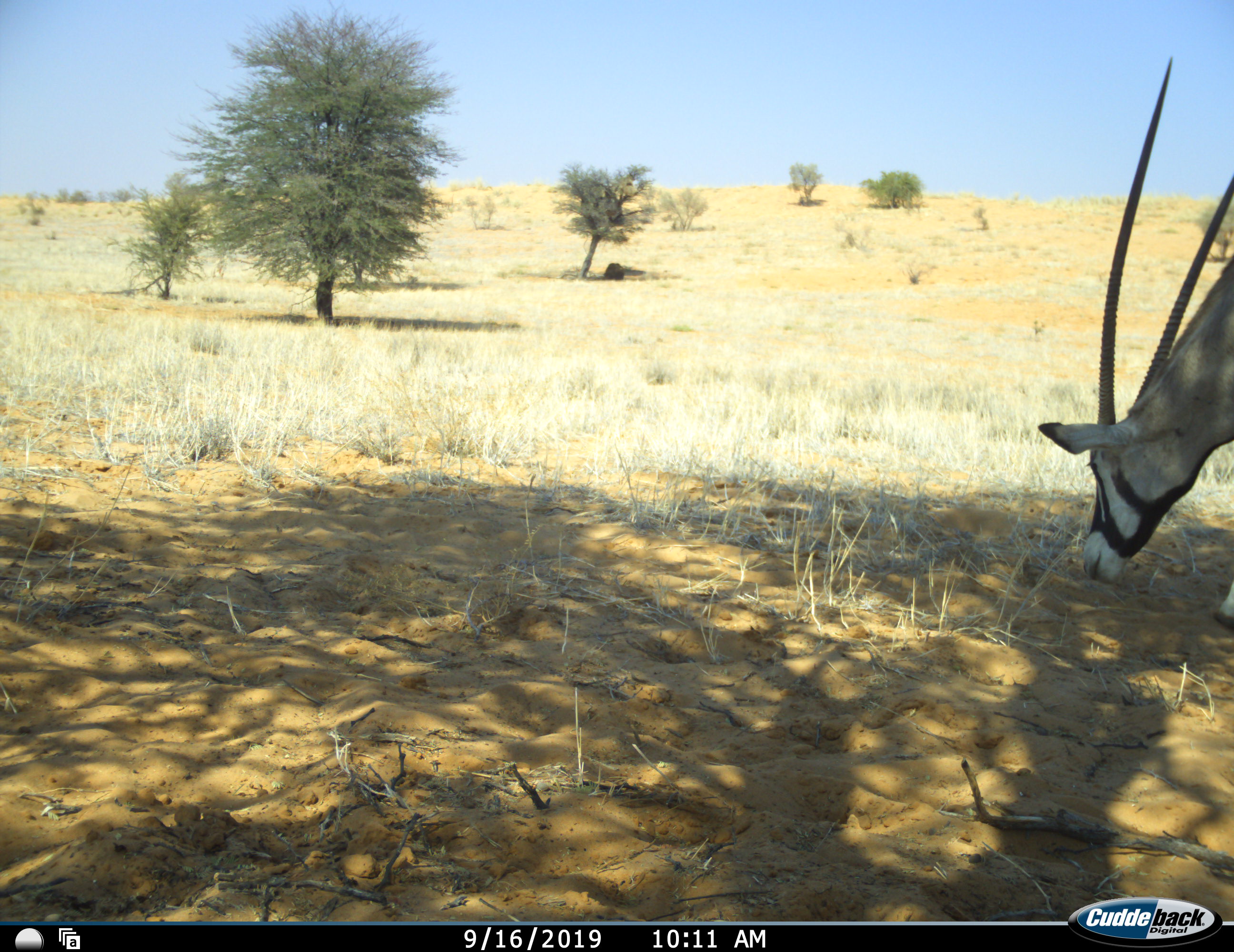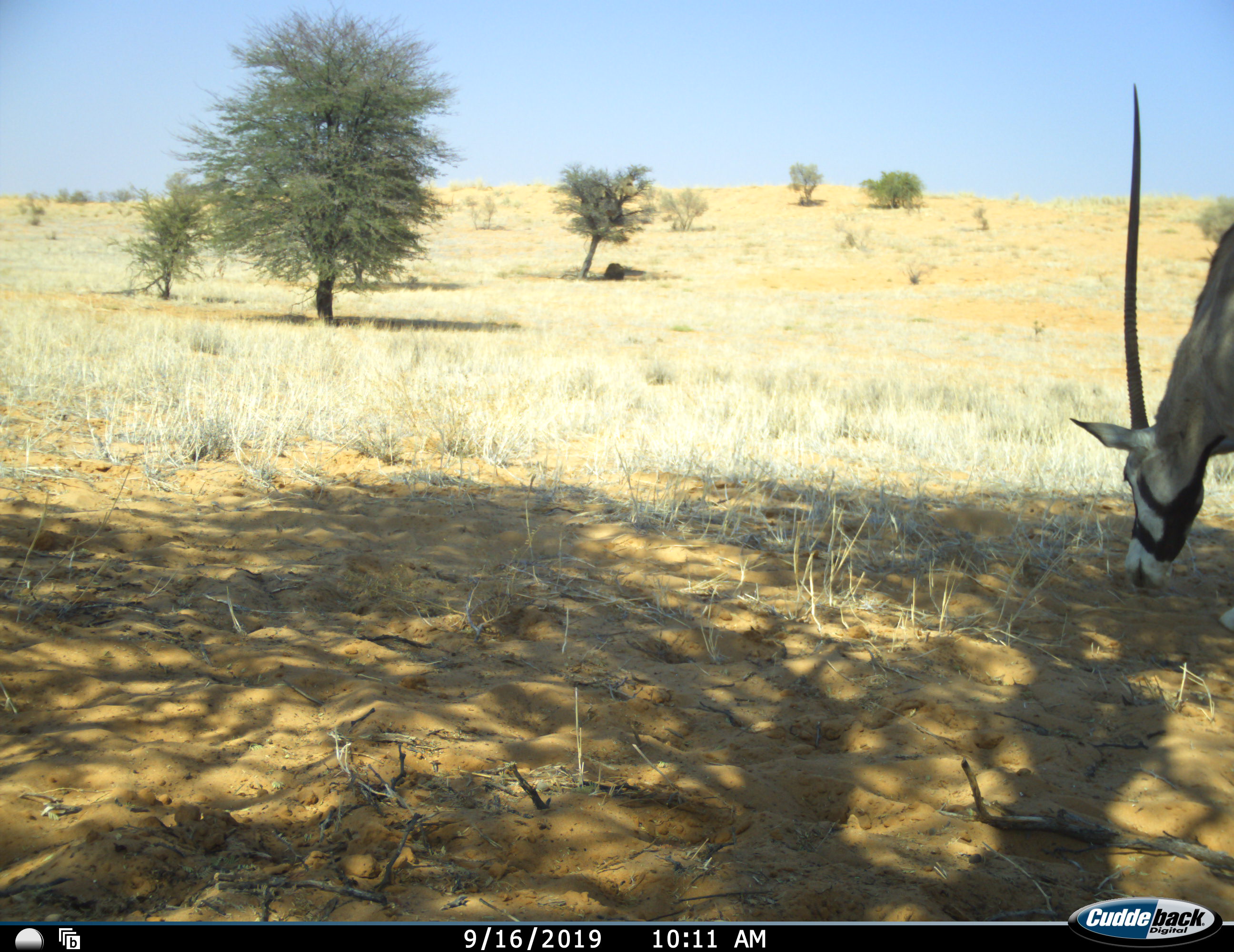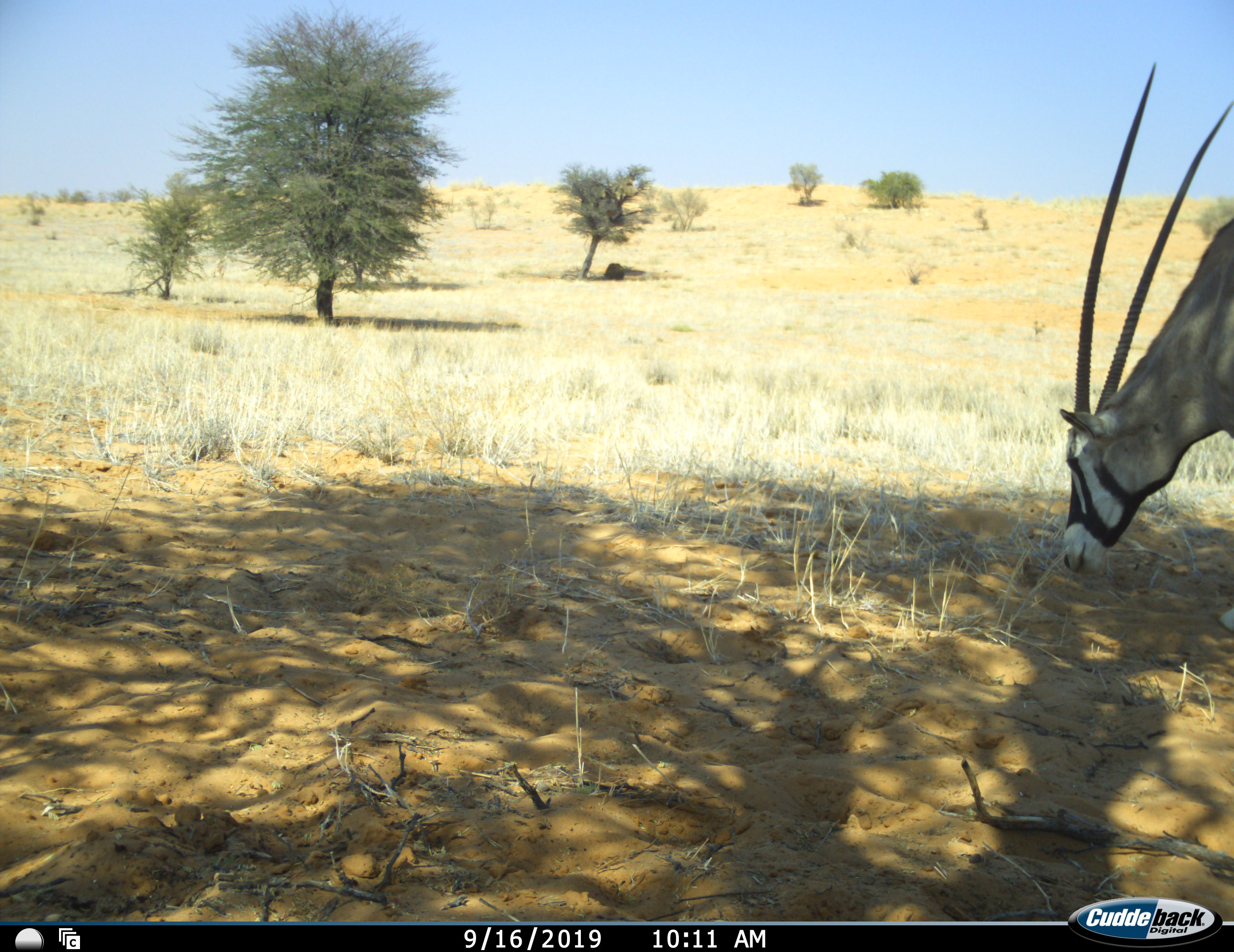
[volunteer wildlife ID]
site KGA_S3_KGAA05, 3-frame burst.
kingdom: Animalia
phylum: Chordata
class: Mammalia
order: Artiodactyla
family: Bovidae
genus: Oryx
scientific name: Oryx gazella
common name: gemsbok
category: oryx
Oryx (gemsbok) (Oryx gazella), count 1. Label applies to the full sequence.